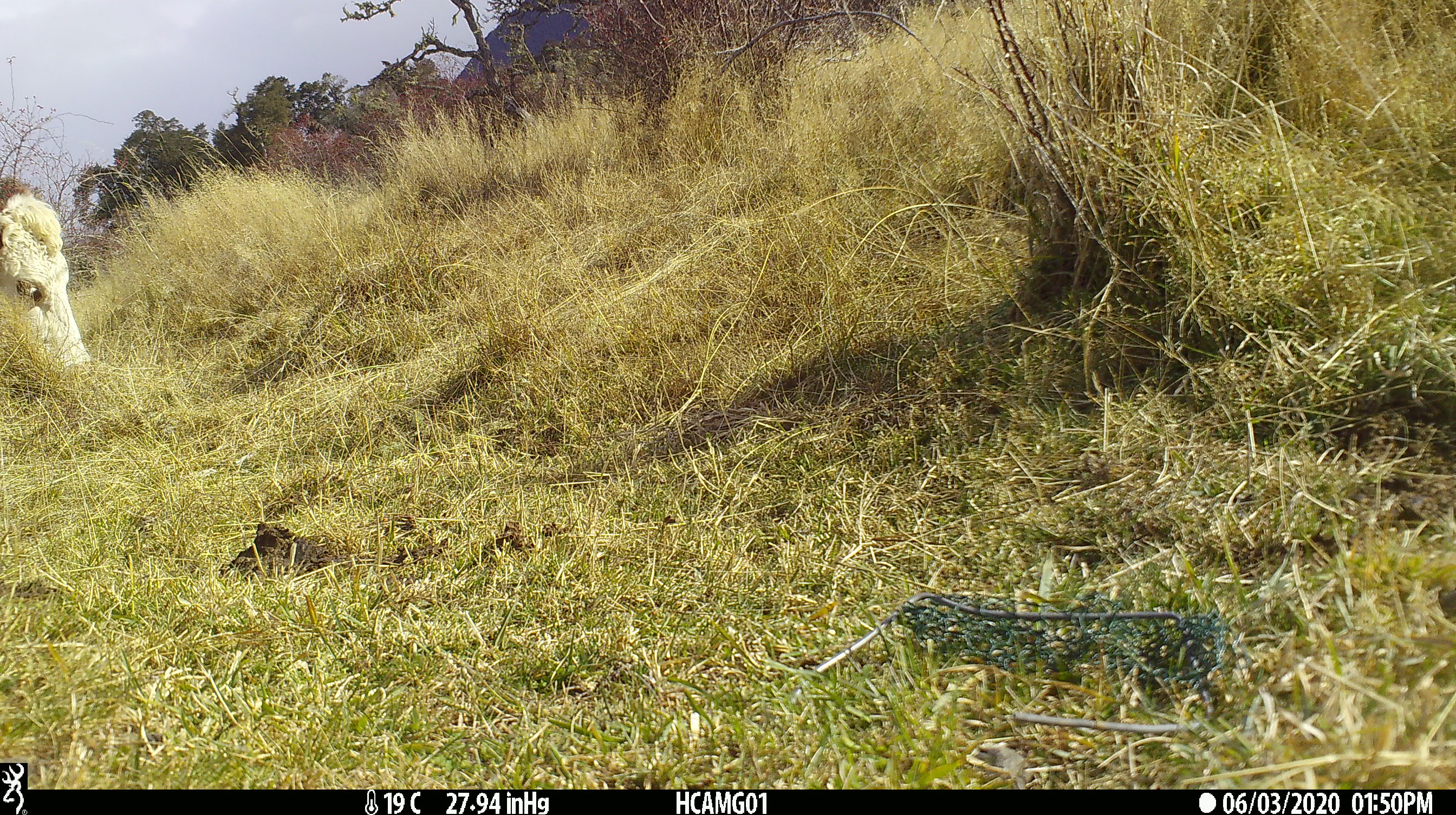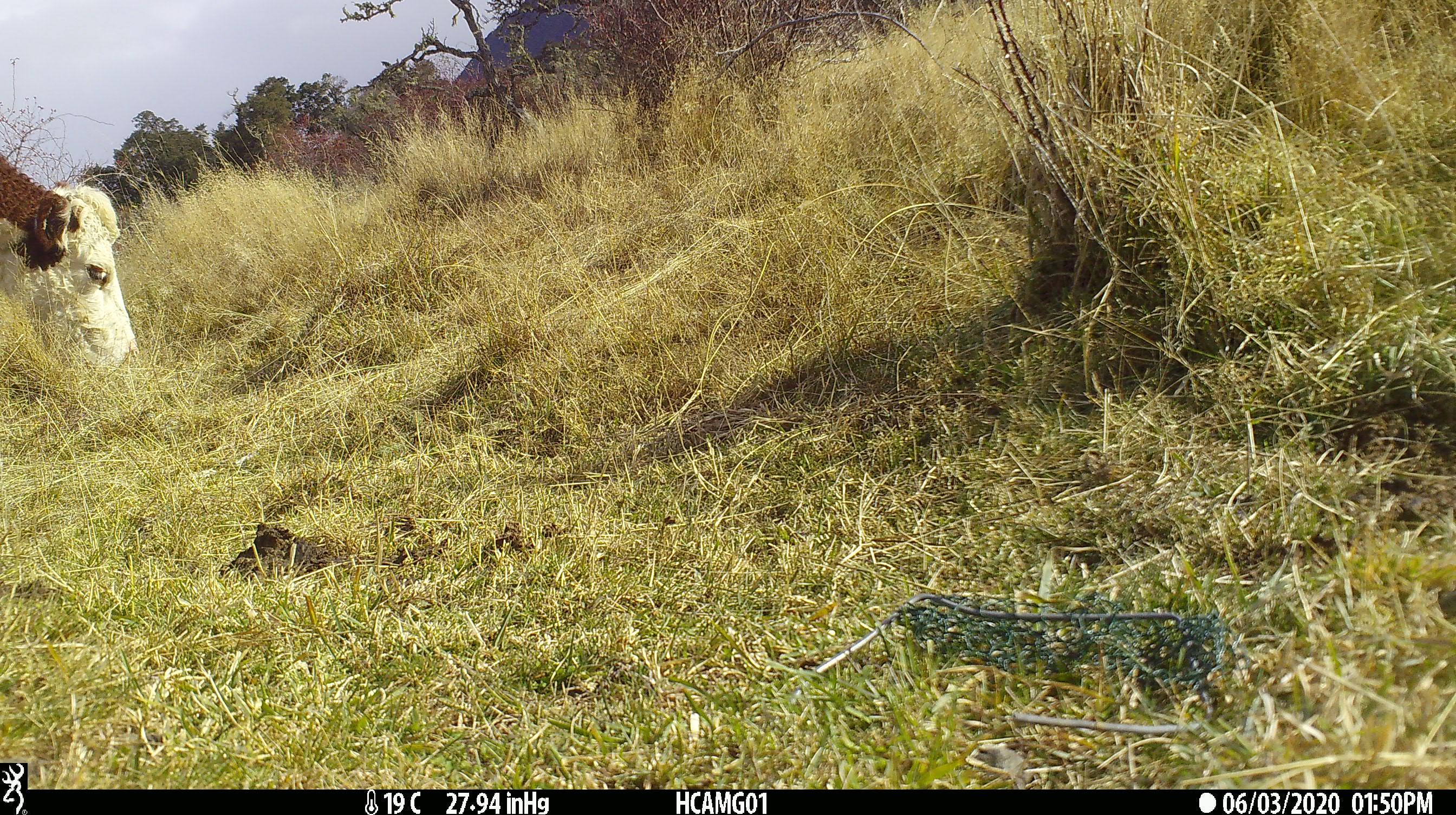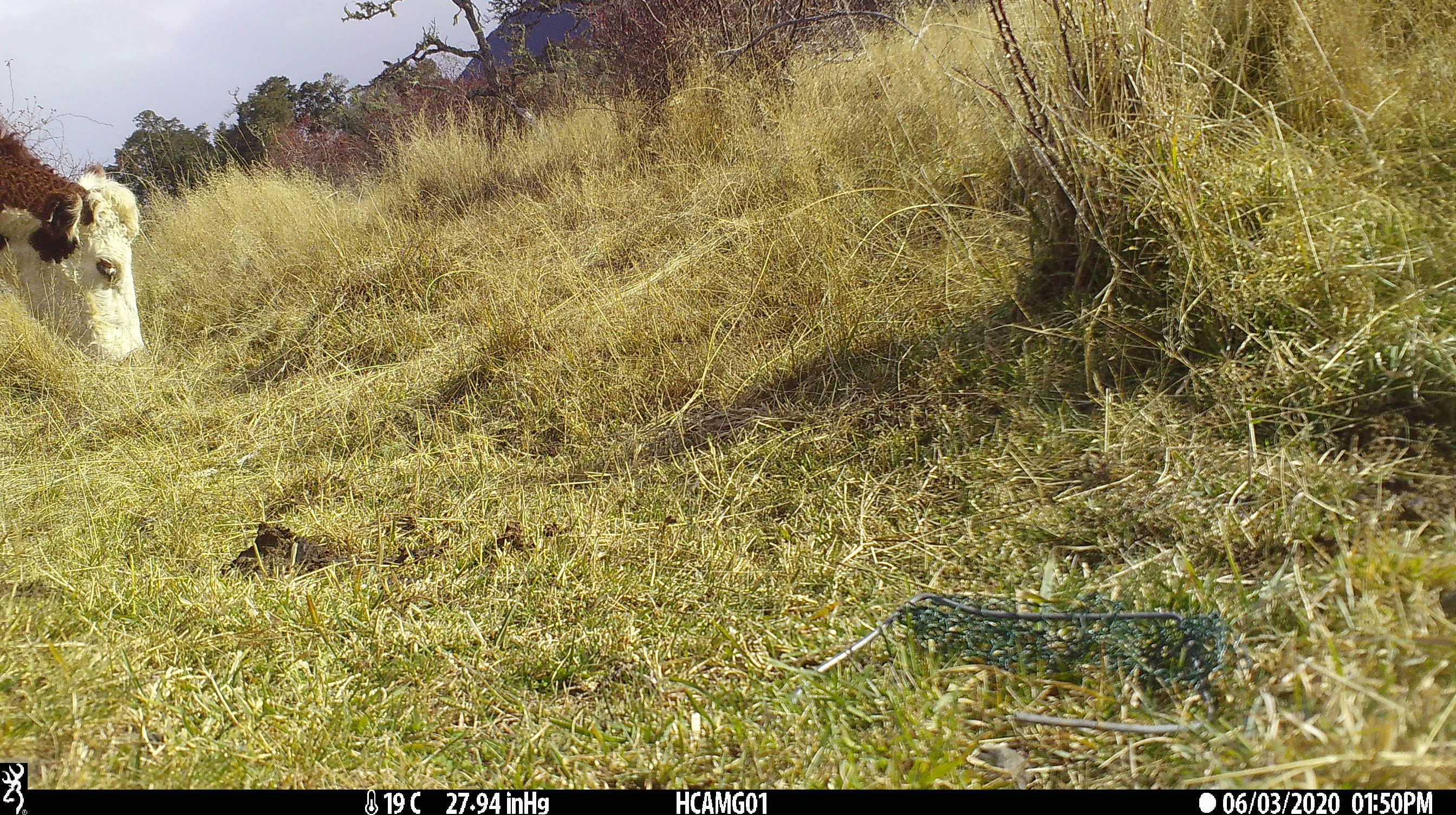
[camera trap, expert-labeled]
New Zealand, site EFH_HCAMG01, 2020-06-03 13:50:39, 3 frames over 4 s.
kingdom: Animalia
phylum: Chordata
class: Mammalia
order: Artiodactyla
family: Bovidae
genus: Bos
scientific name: Bos taurus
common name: domestic cow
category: cow